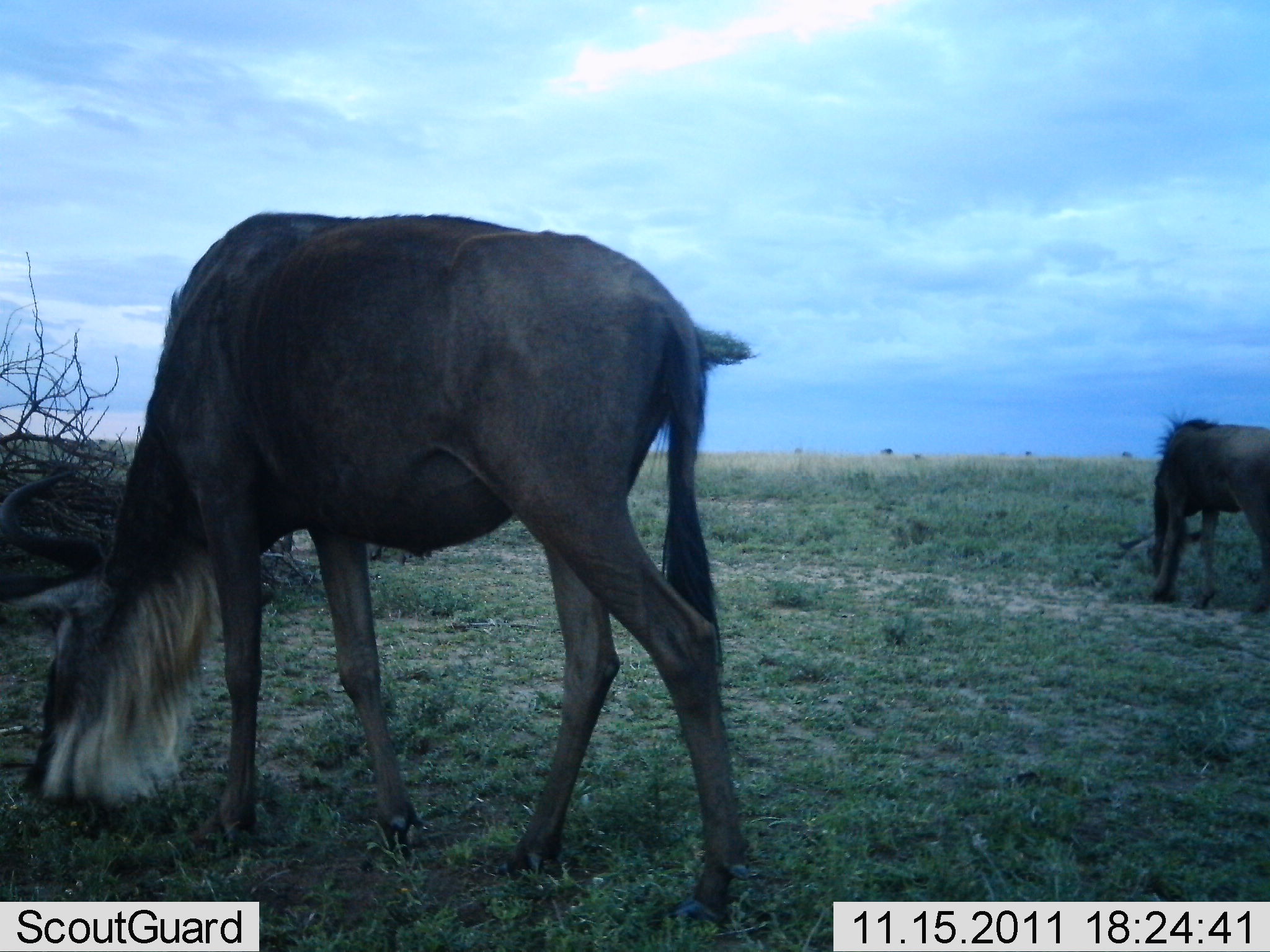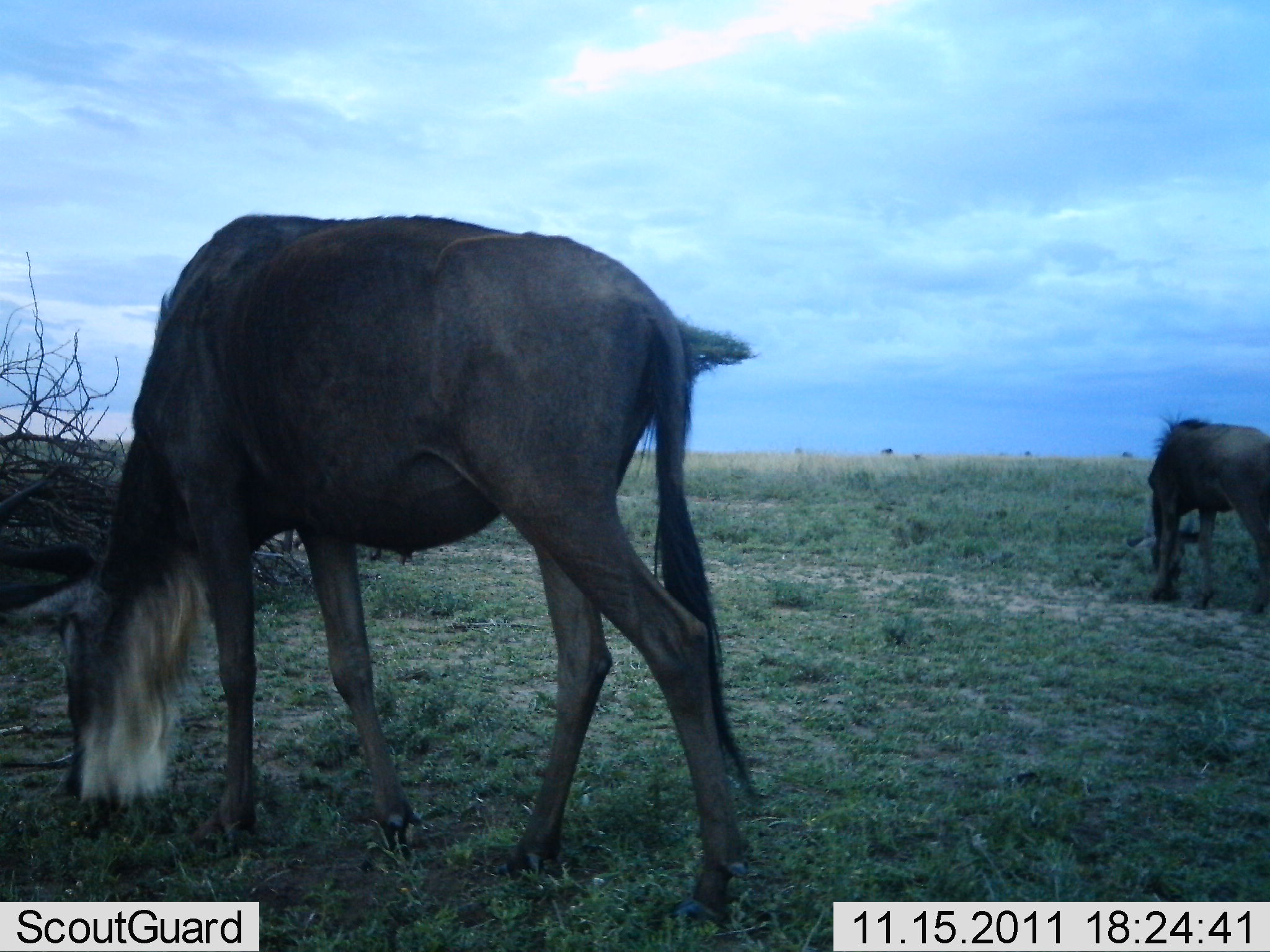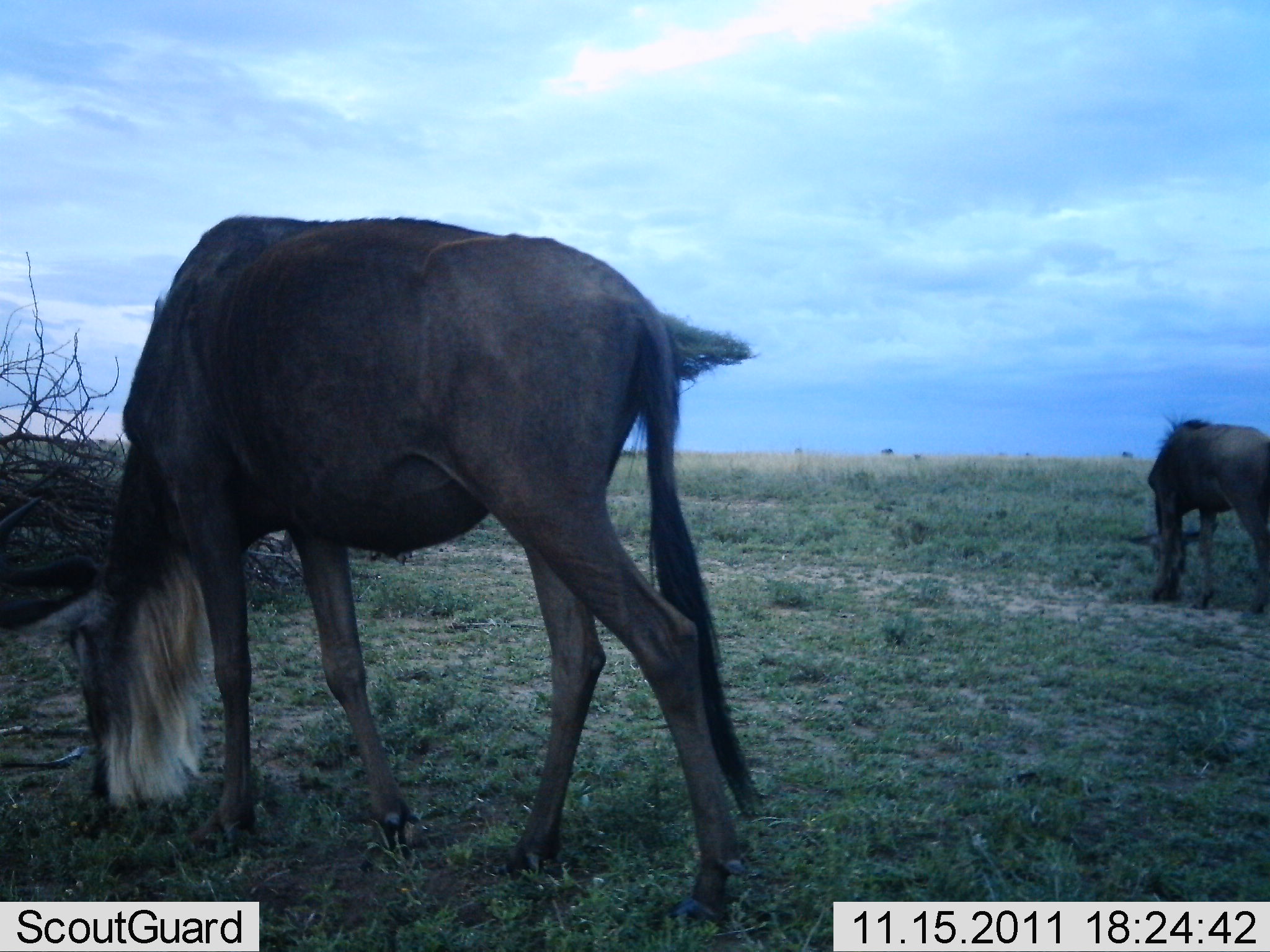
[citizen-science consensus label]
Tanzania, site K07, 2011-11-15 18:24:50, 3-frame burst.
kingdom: Animalia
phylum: Chordata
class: Mammalia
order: Artiodactyla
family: Bovidae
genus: Connochaetes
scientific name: Connochaetes taurinus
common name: blue wildebeest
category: wildebeest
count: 2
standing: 9%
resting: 0%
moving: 0%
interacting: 0%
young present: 0%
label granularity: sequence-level